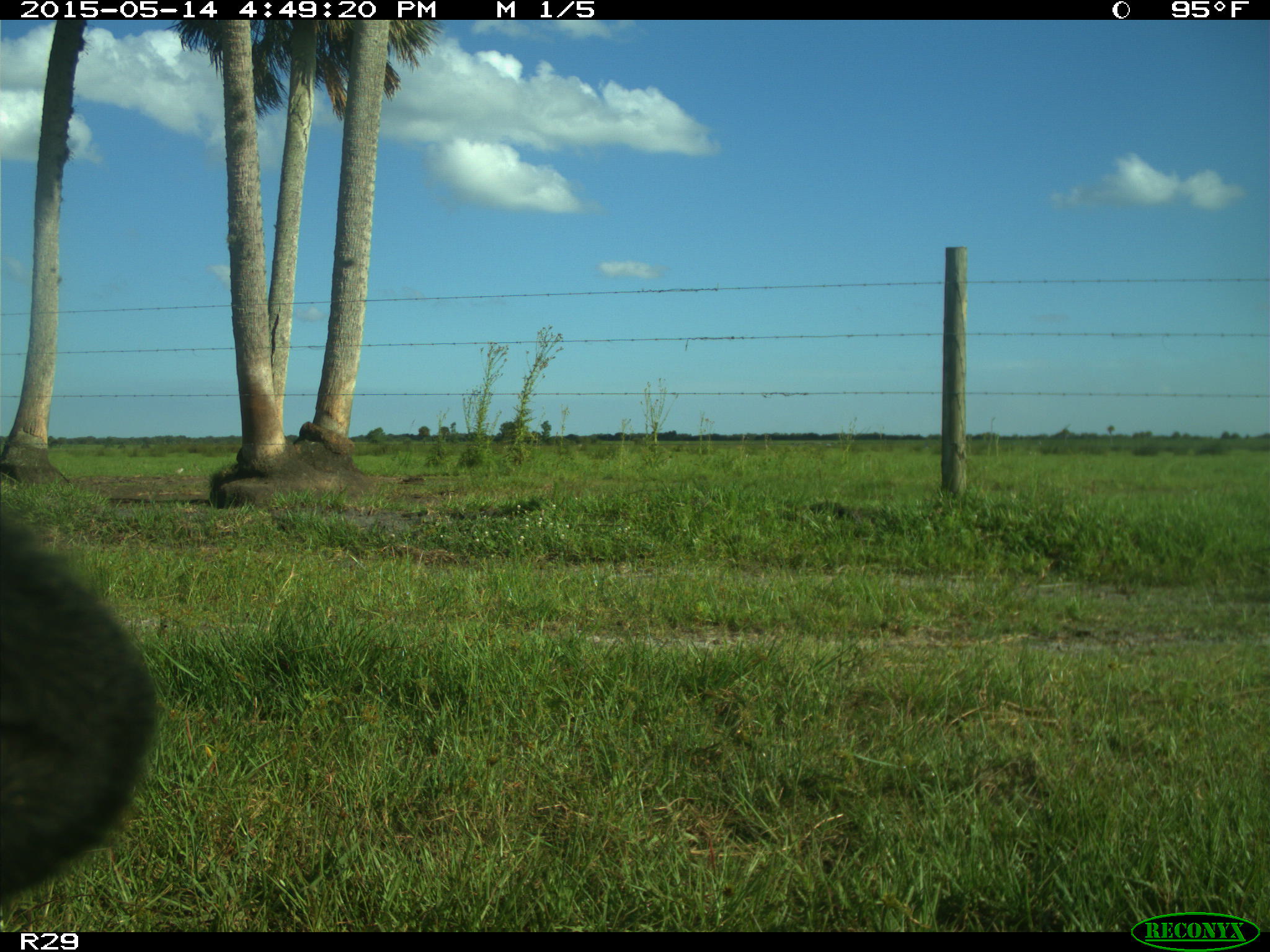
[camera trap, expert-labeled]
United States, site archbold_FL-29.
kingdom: Animalia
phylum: Chordata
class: Mammalia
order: Artiodactyla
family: Bovidae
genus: Bos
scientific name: Bos taurus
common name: domestic cow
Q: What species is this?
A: Bos taurus (domestic cow).